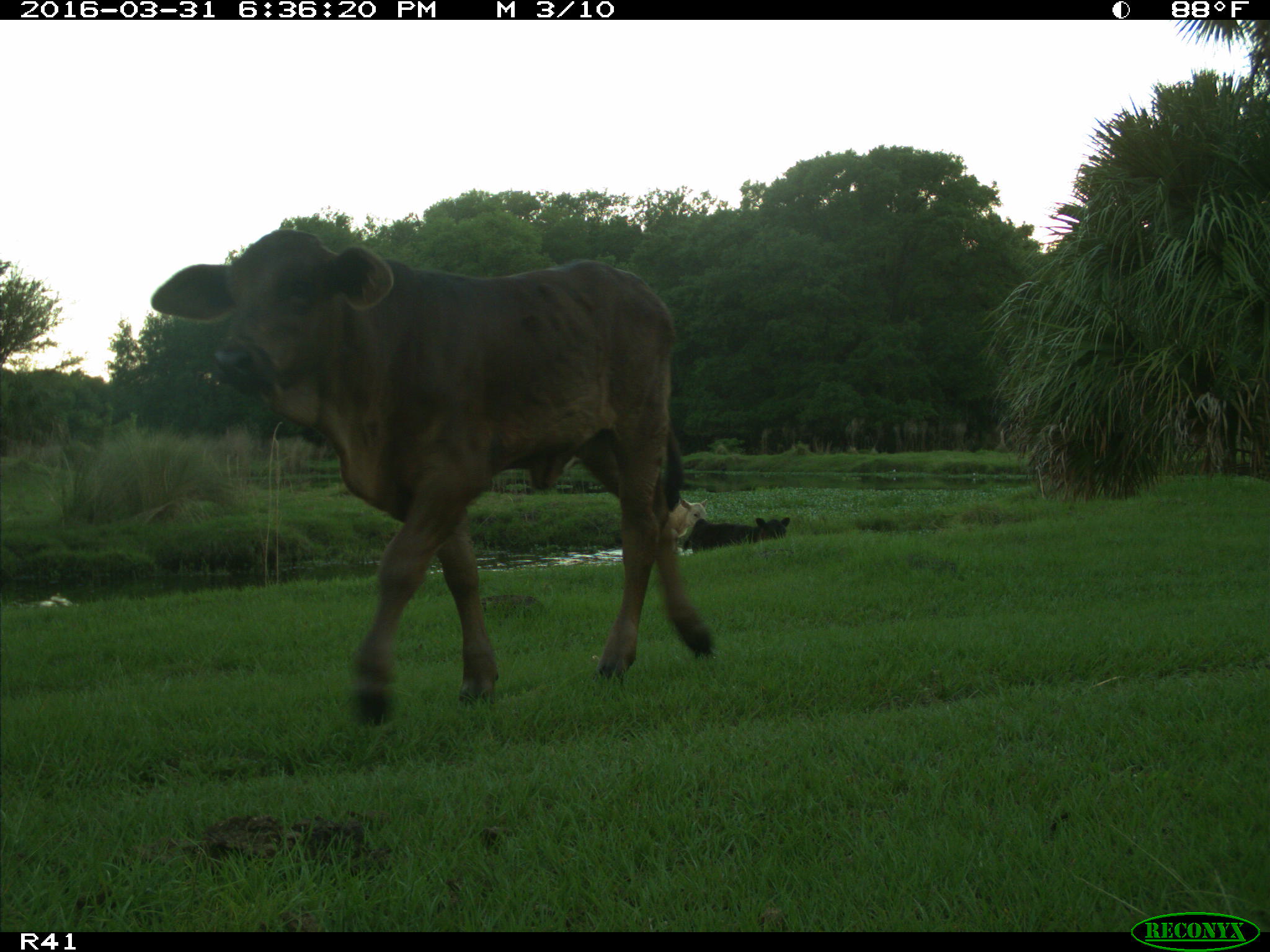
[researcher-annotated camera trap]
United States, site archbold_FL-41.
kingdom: Animalia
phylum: Chordata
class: Mammalia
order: Artiodactyla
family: Bovidae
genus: Bos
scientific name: Bos taurus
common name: domestic cow